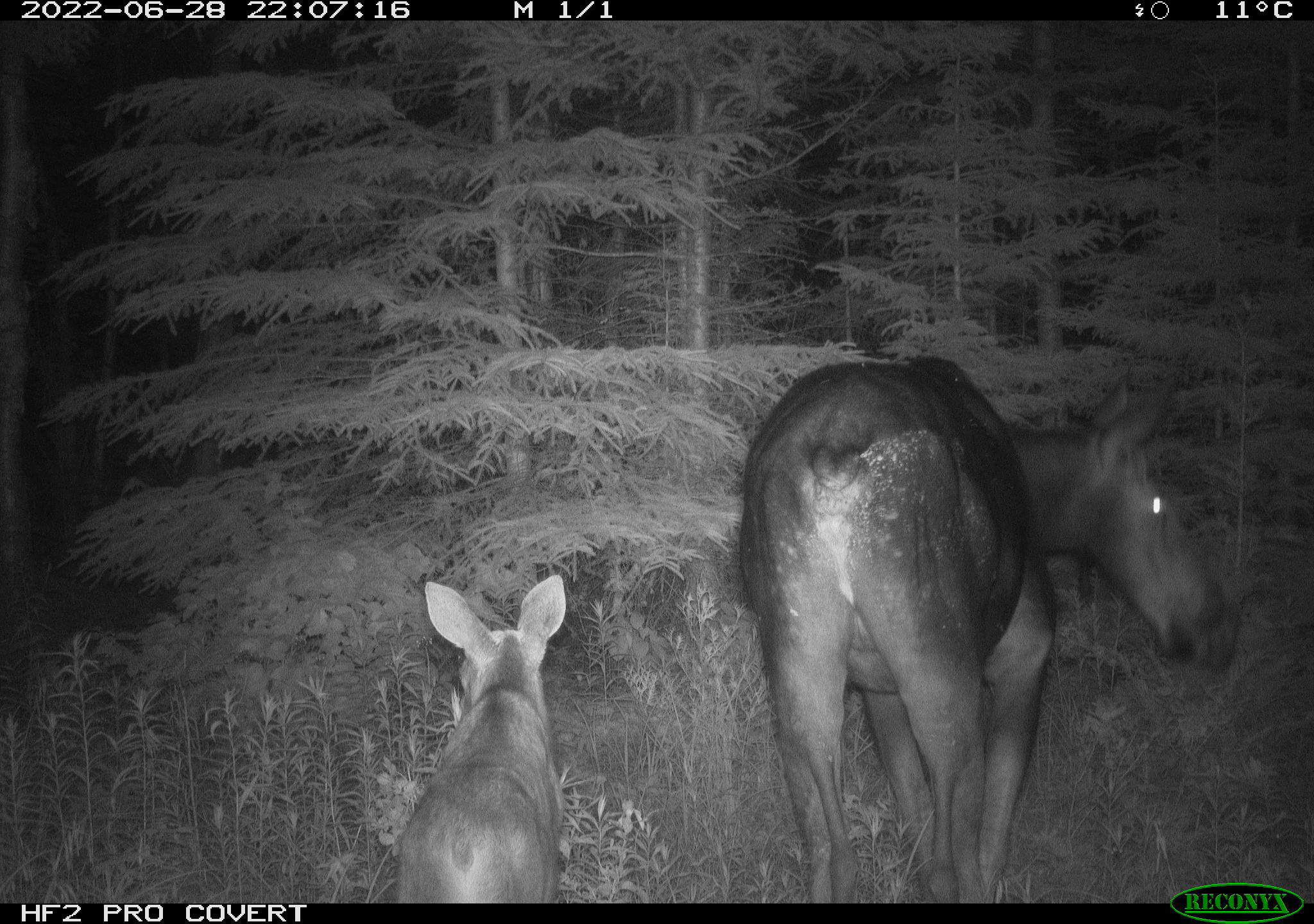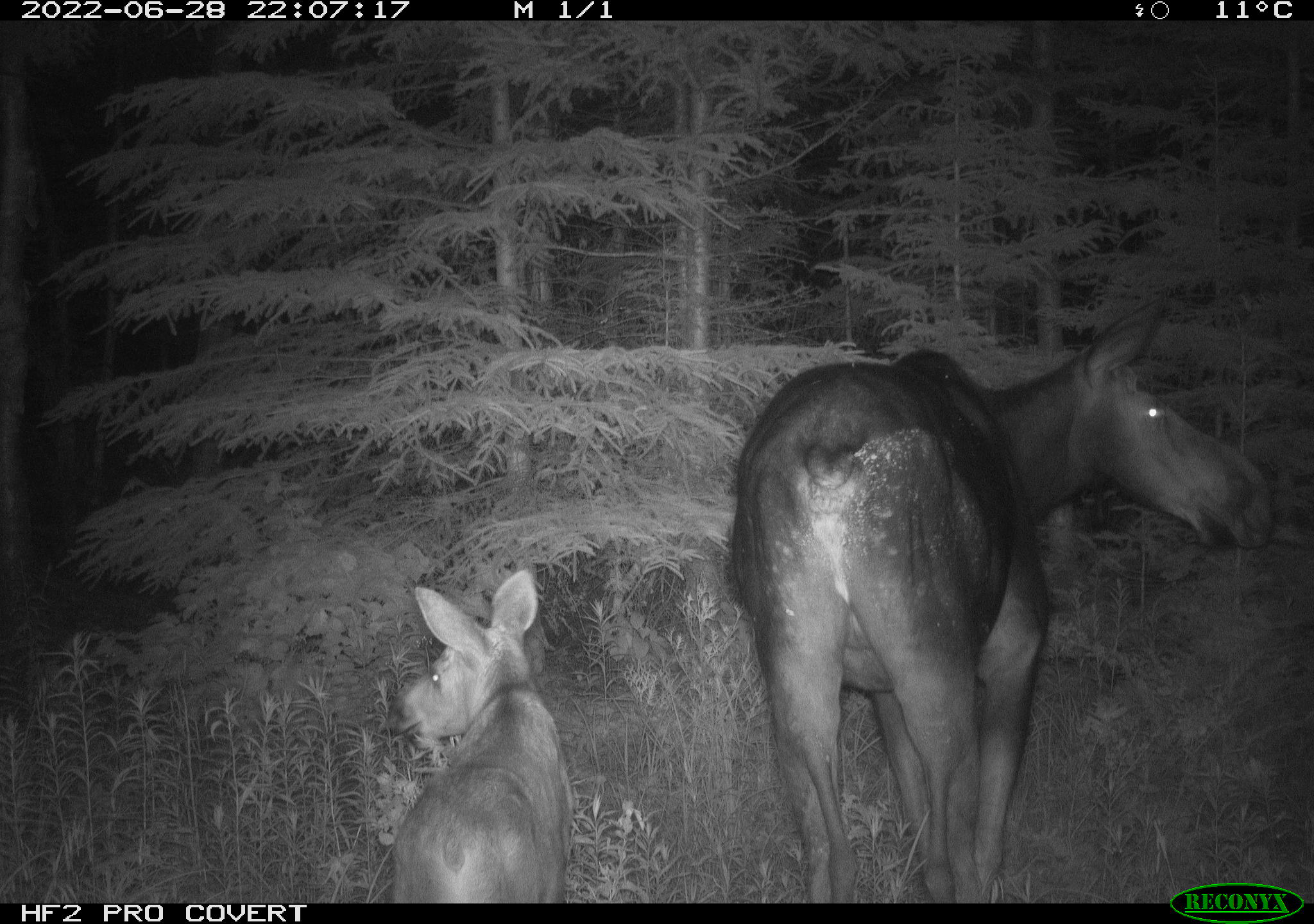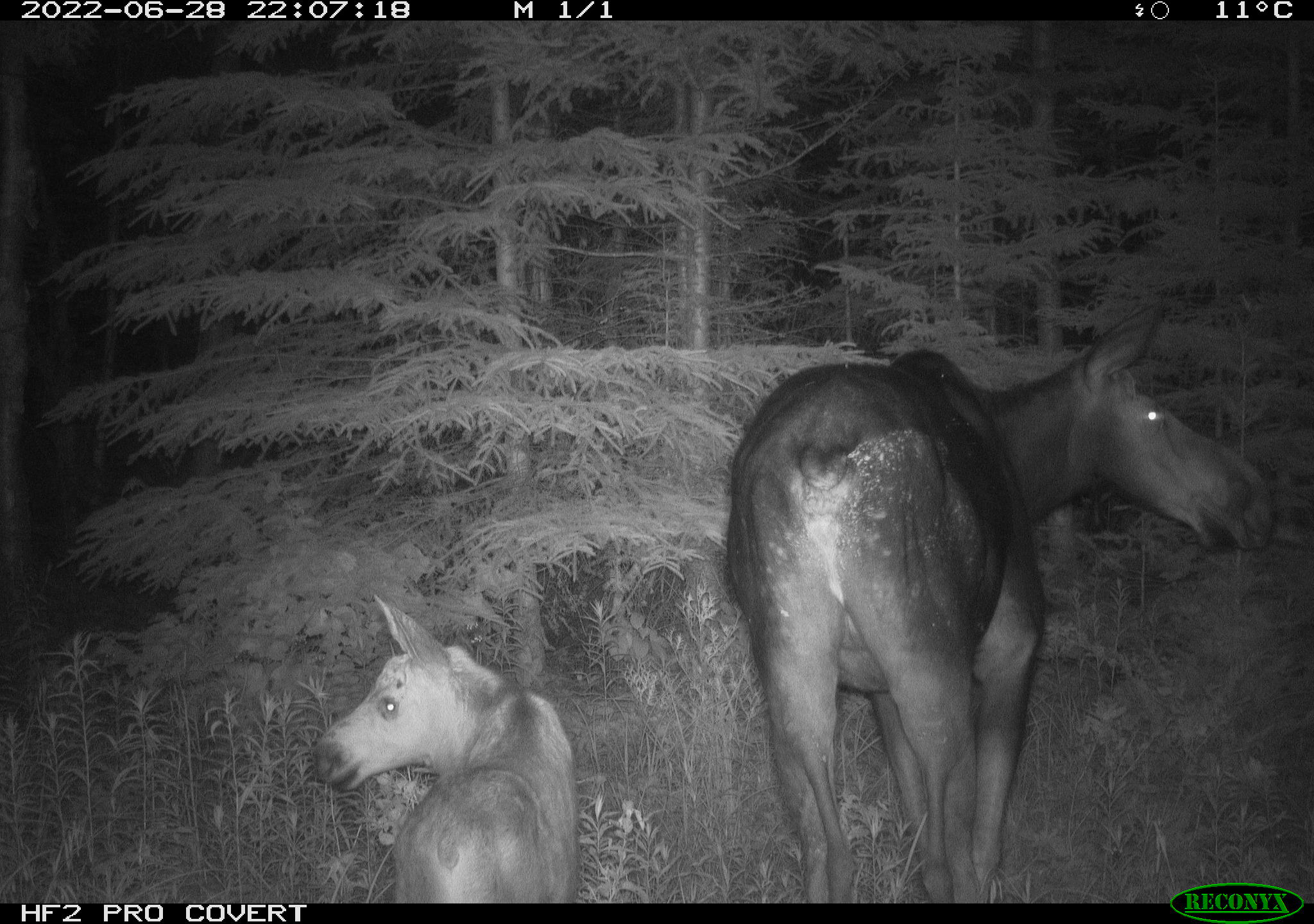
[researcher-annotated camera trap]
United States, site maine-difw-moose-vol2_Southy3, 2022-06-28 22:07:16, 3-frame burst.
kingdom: Animalia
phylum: Chordata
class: Mammalia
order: Artiodactyla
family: Cervidae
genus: Alces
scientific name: Alces alces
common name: moose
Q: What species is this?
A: Moose (Alces alces).